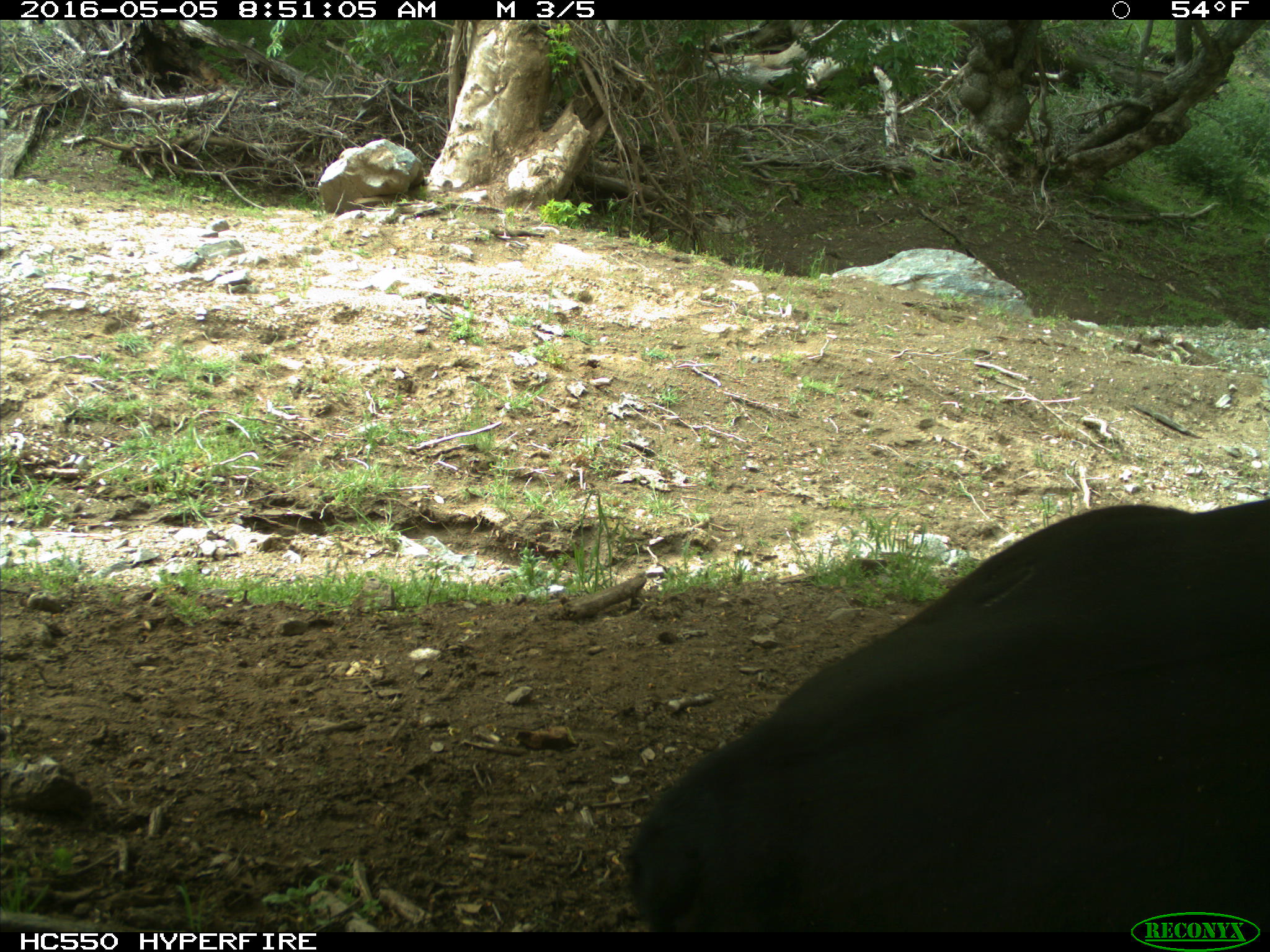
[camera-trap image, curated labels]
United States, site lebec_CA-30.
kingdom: Animalia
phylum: Chordata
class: Mammalia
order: Artiodactyla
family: Bovidae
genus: Bos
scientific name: Bos taurus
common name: domestic cow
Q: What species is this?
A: Bos taurus (domestic cow).